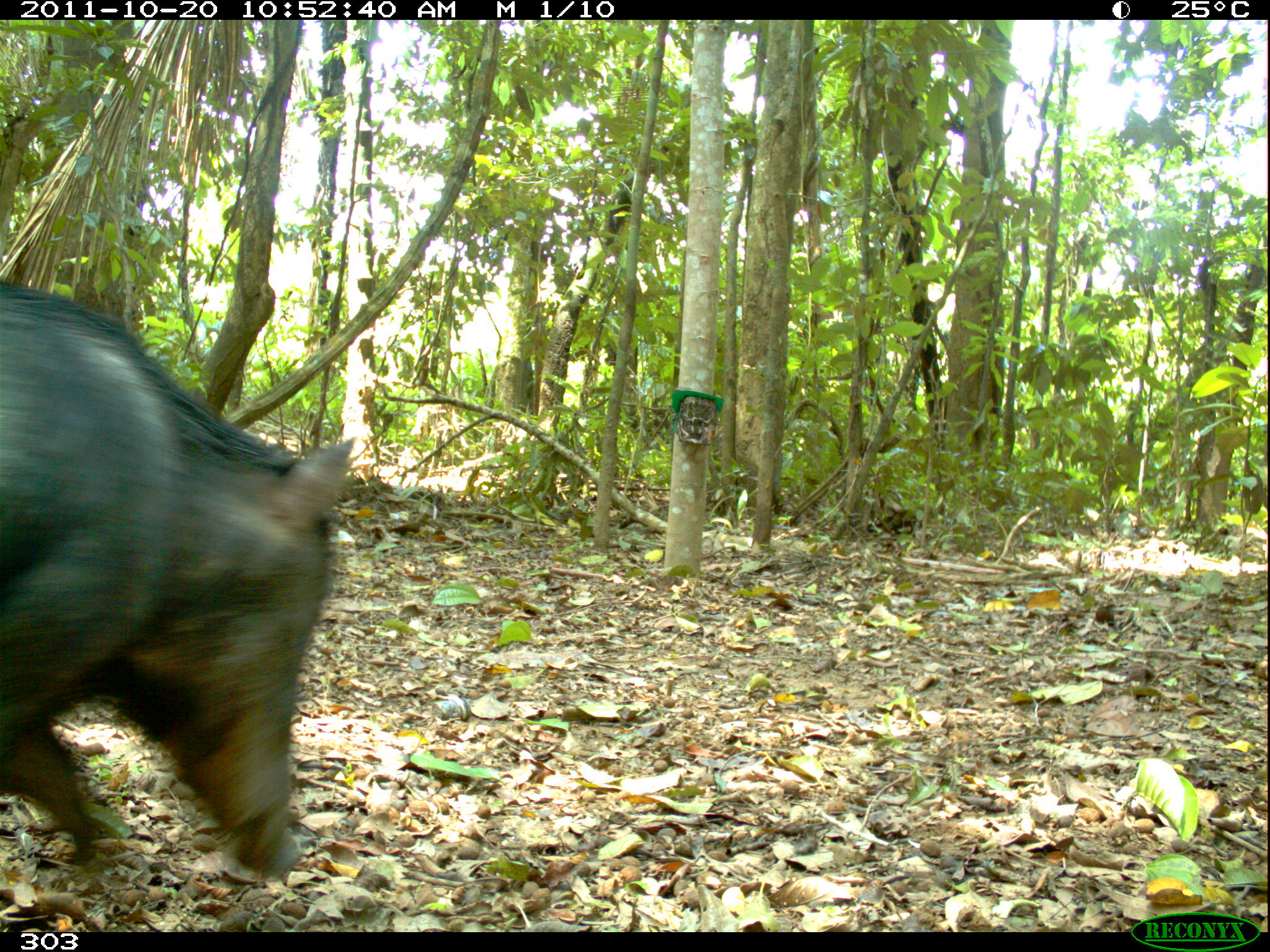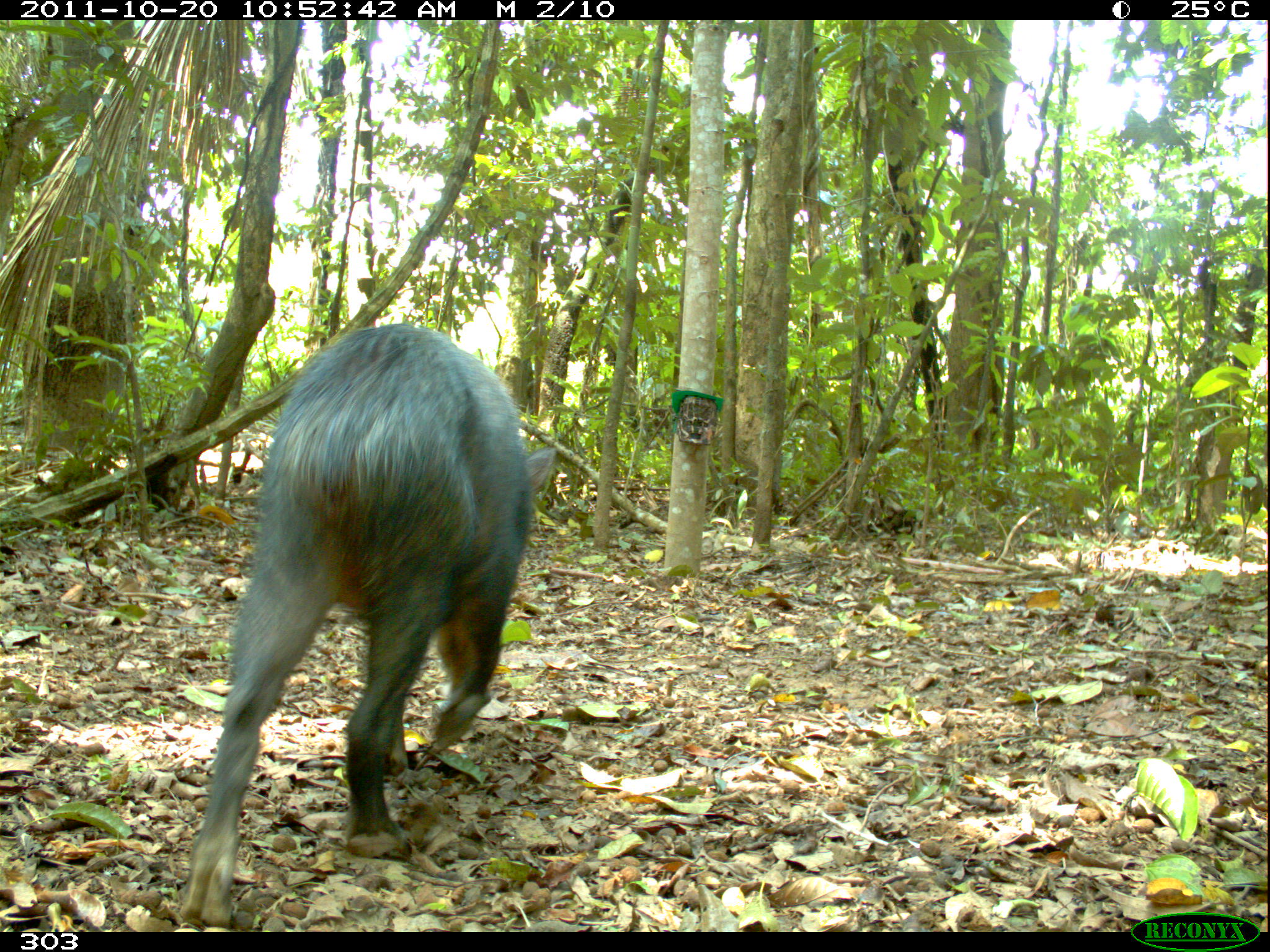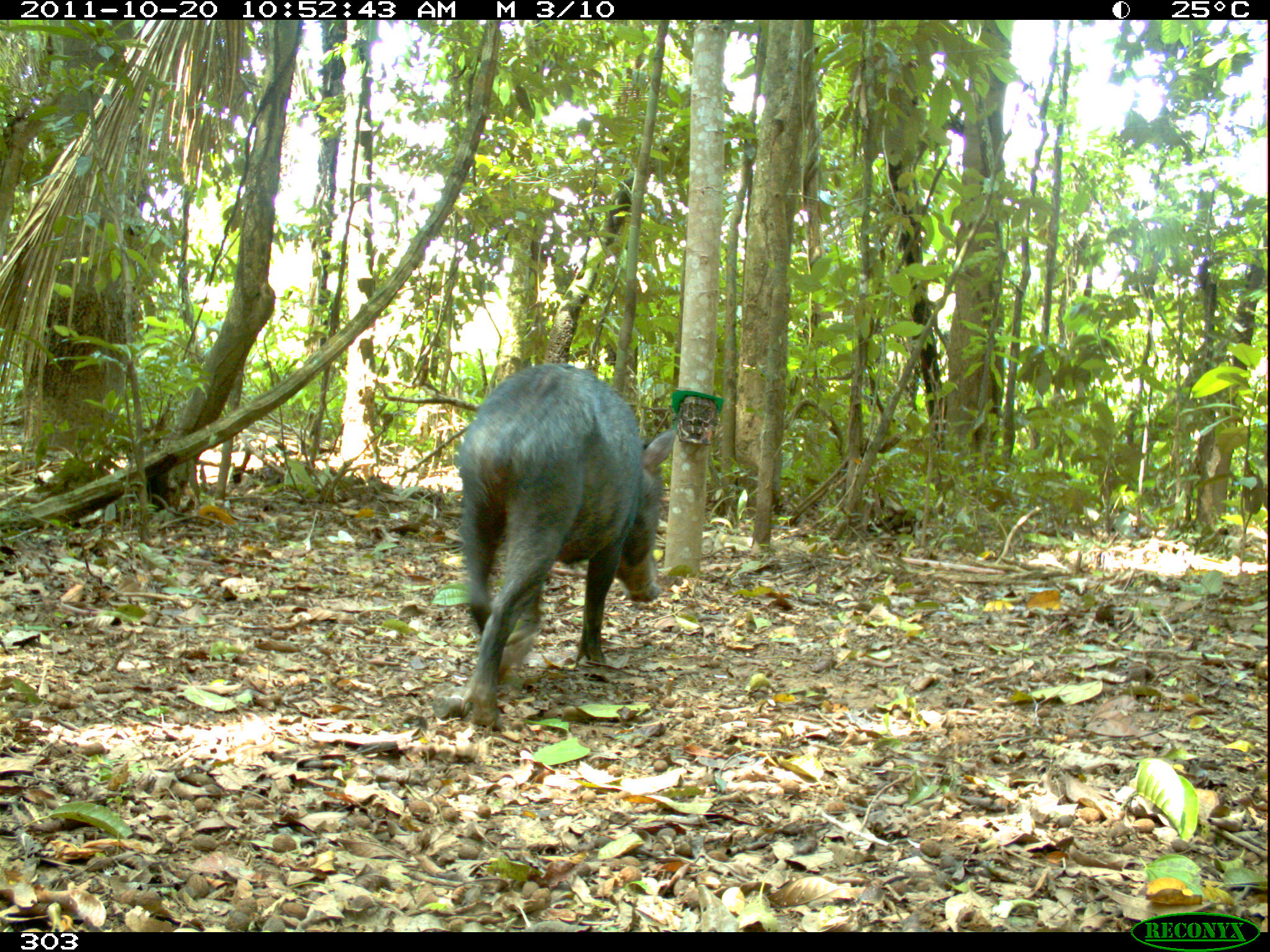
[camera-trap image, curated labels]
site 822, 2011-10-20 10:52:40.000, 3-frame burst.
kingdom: Animalia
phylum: Chordata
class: Mammalia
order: Artiodactyla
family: Tayassuidae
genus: Tayassu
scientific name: Tayassu pecari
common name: white-lipped peccary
Tayassu pecari (white-lipped peccary).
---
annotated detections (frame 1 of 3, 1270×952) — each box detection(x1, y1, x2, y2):
tayassu pecari: detection(0, 278, 352, 897)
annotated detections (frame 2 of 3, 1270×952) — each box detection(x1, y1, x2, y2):
tayassu pecari: detection(179, 324, 559, 930)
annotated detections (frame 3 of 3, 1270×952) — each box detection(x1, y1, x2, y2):
tayassu pecari: detection(457, 361, 677, 732)